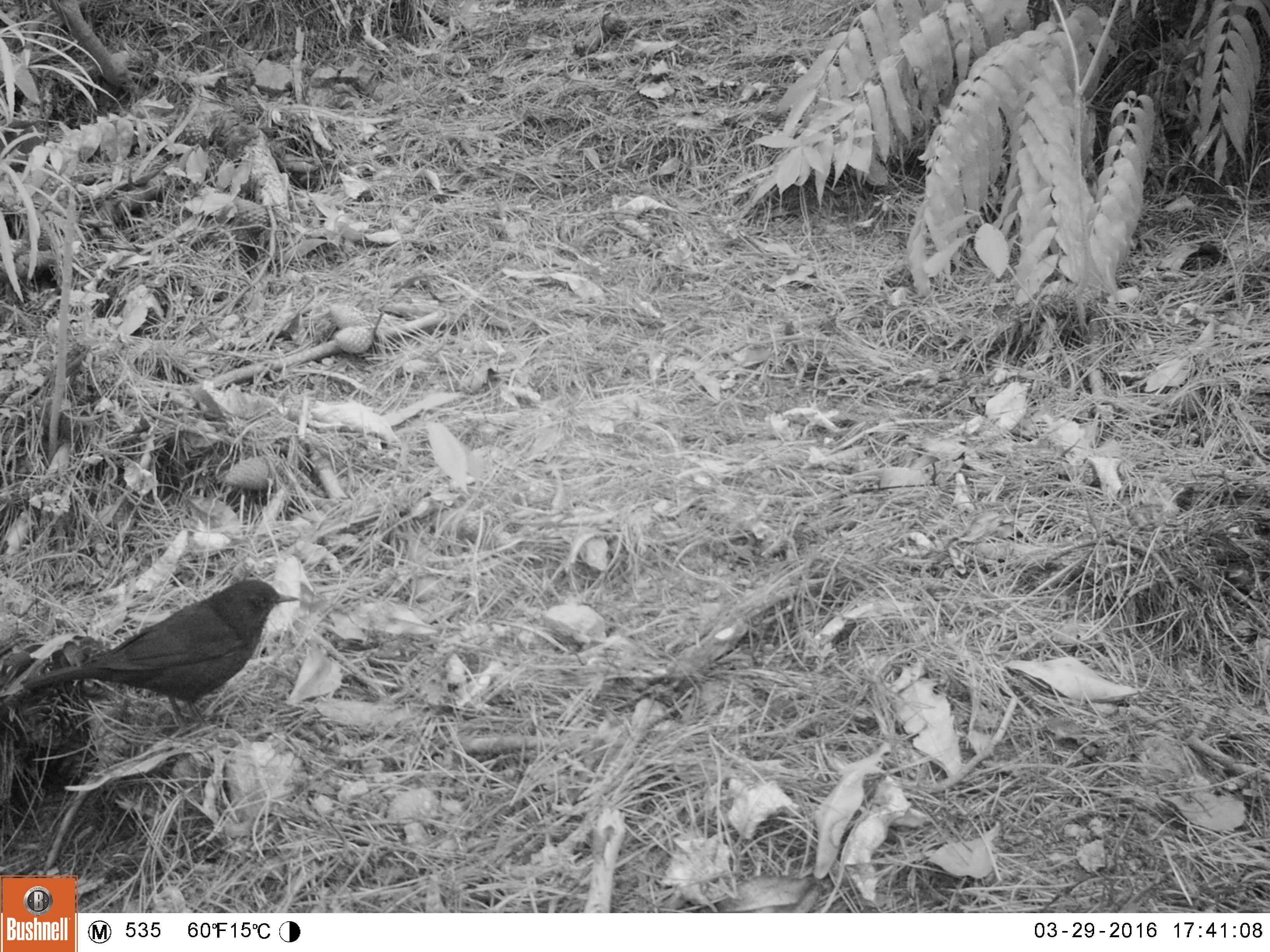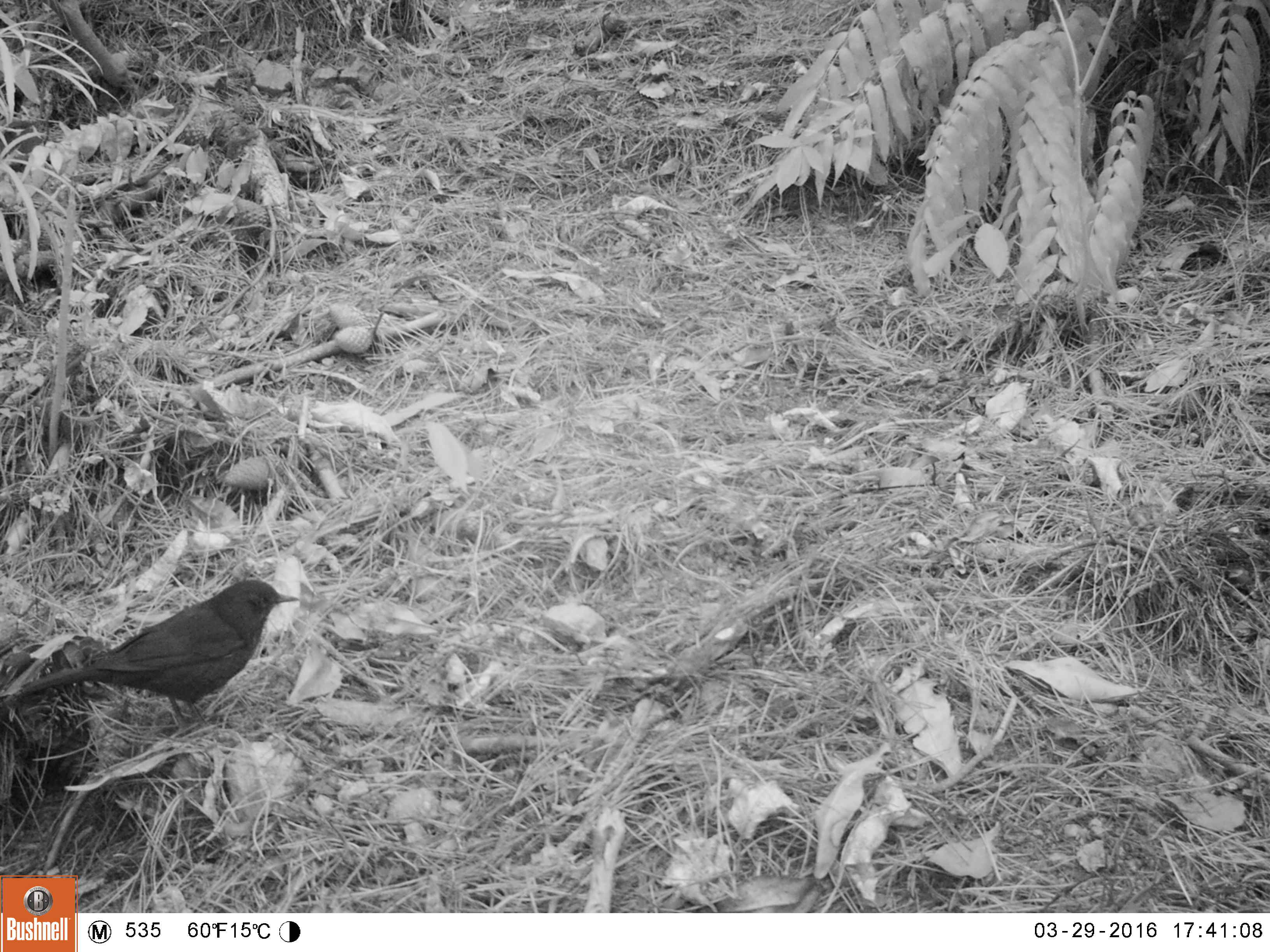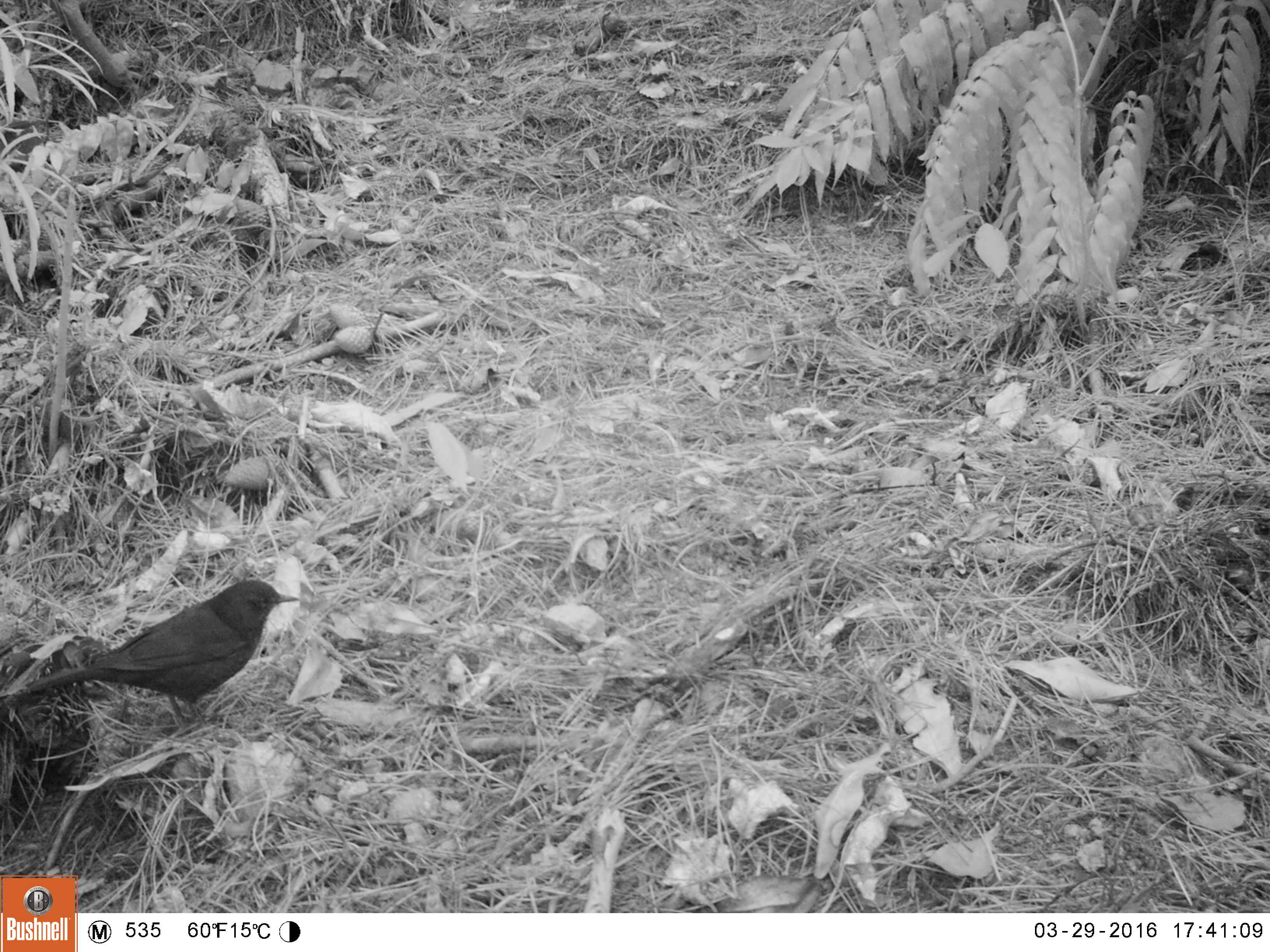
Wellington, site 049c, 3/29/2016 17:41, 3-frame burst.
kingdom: Animalia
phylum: Chordata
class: Aves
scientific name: Aves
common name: bird